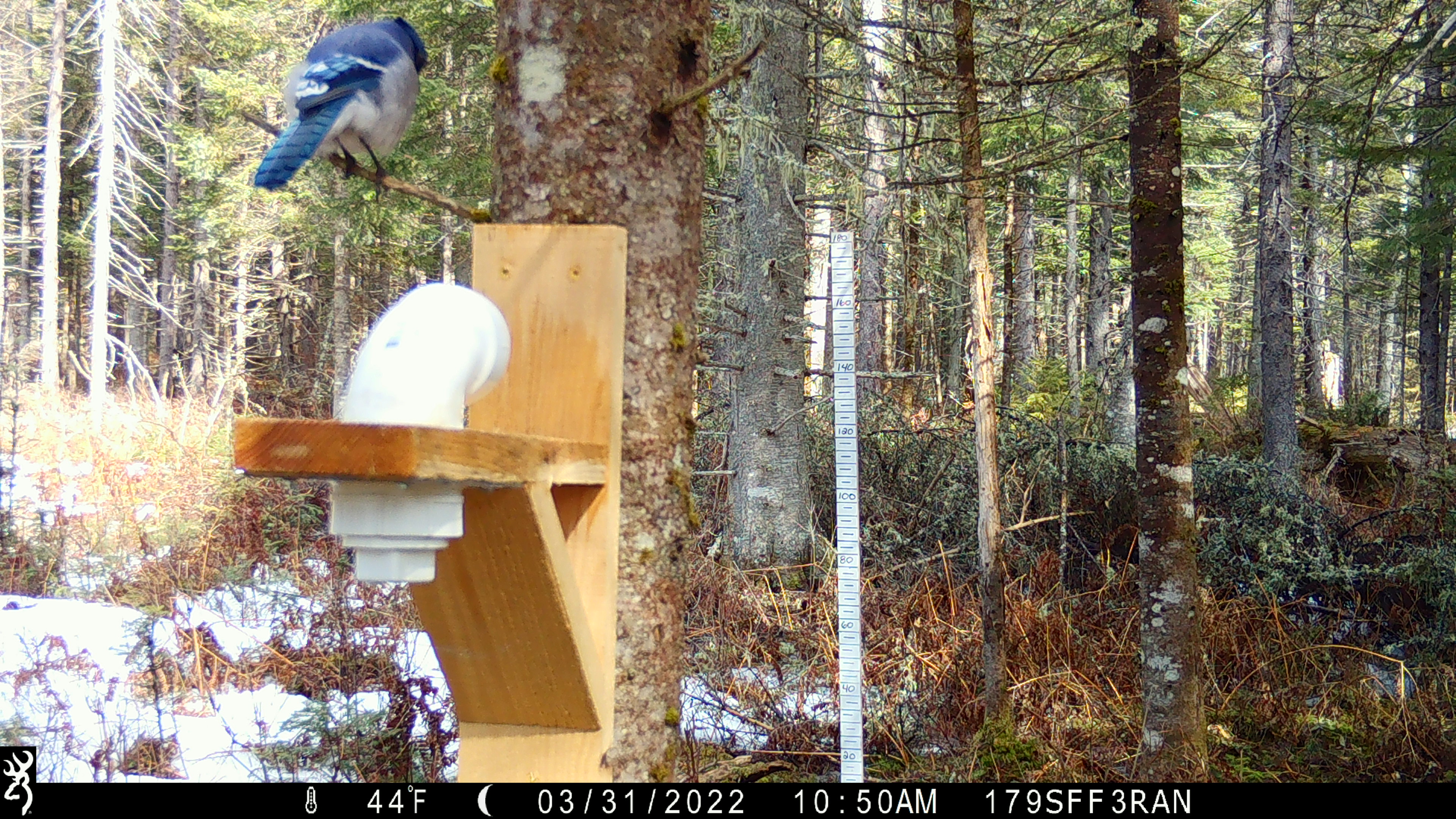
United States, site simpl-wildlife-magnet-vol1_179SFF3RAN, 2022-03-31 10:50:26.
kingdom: Animalia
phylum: Chordata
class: Aves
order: Passeriformes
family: Corvidae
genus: Cyanocitta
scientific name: Cyanocitta cristata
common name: blue jay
Blue jay (Cyanocitta cristata).